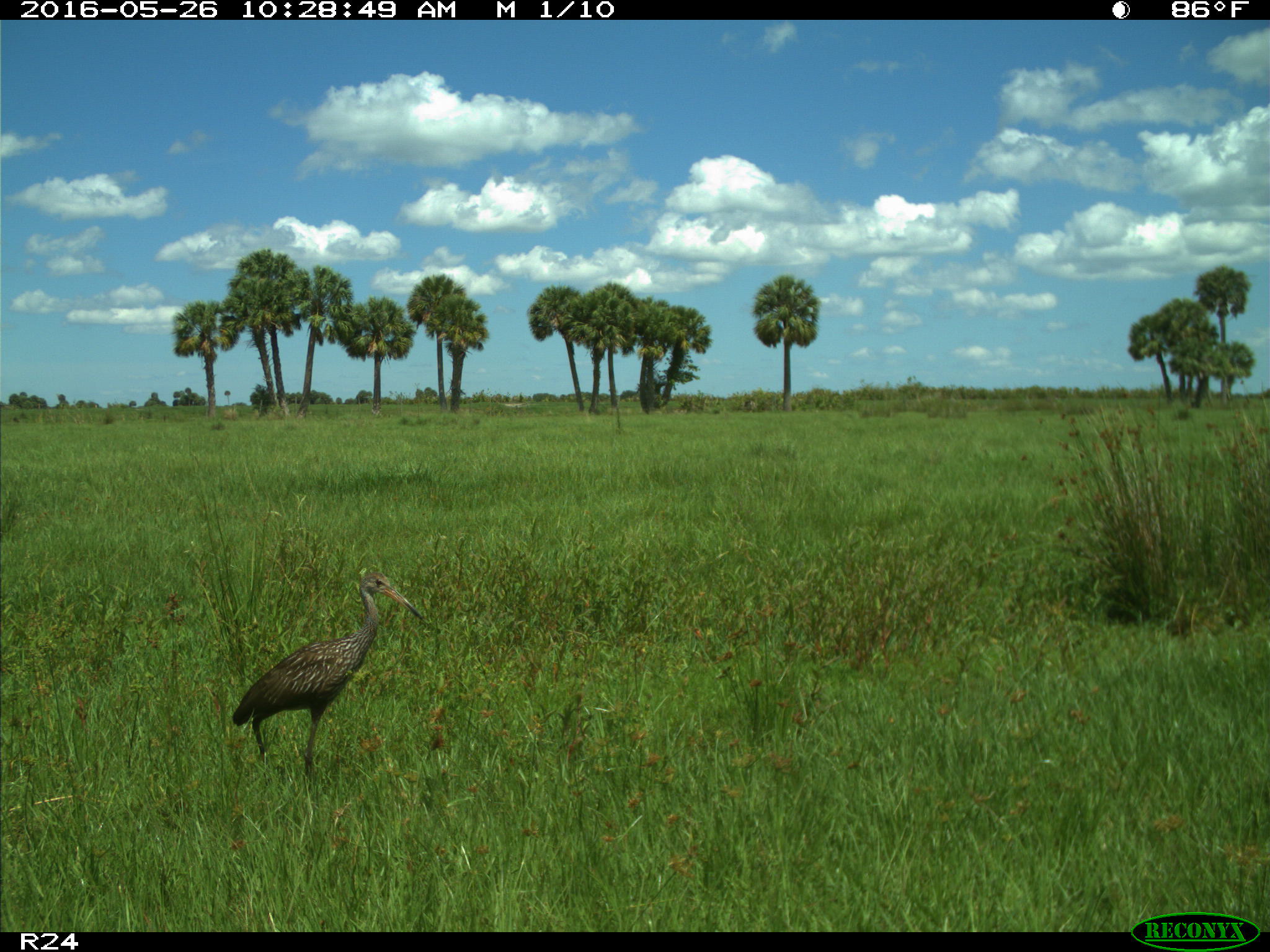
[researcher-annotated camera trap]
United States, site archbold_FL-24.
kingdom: Animalia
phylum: Chordata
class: Aves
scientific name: Aves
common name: birds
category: unidentified bird